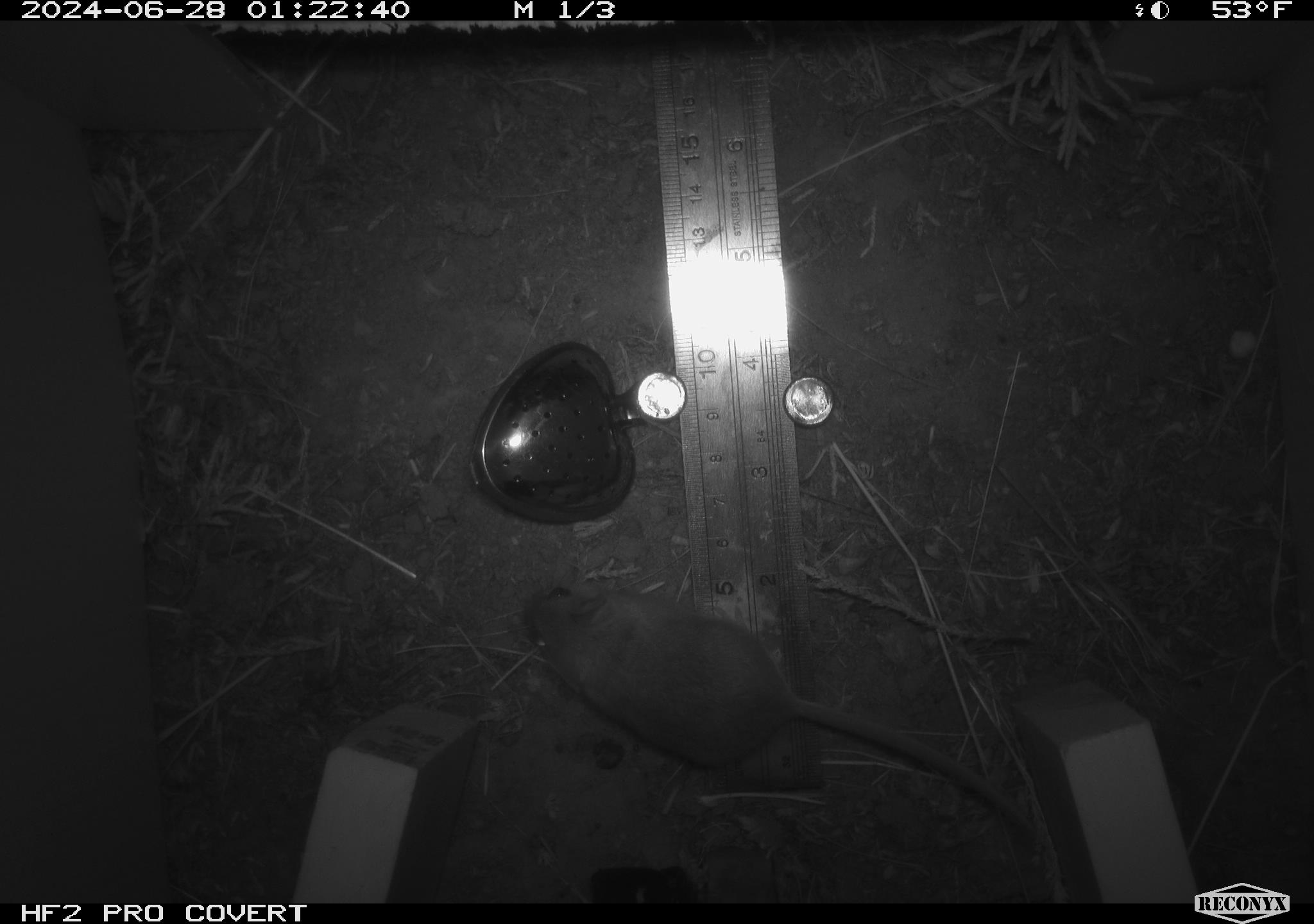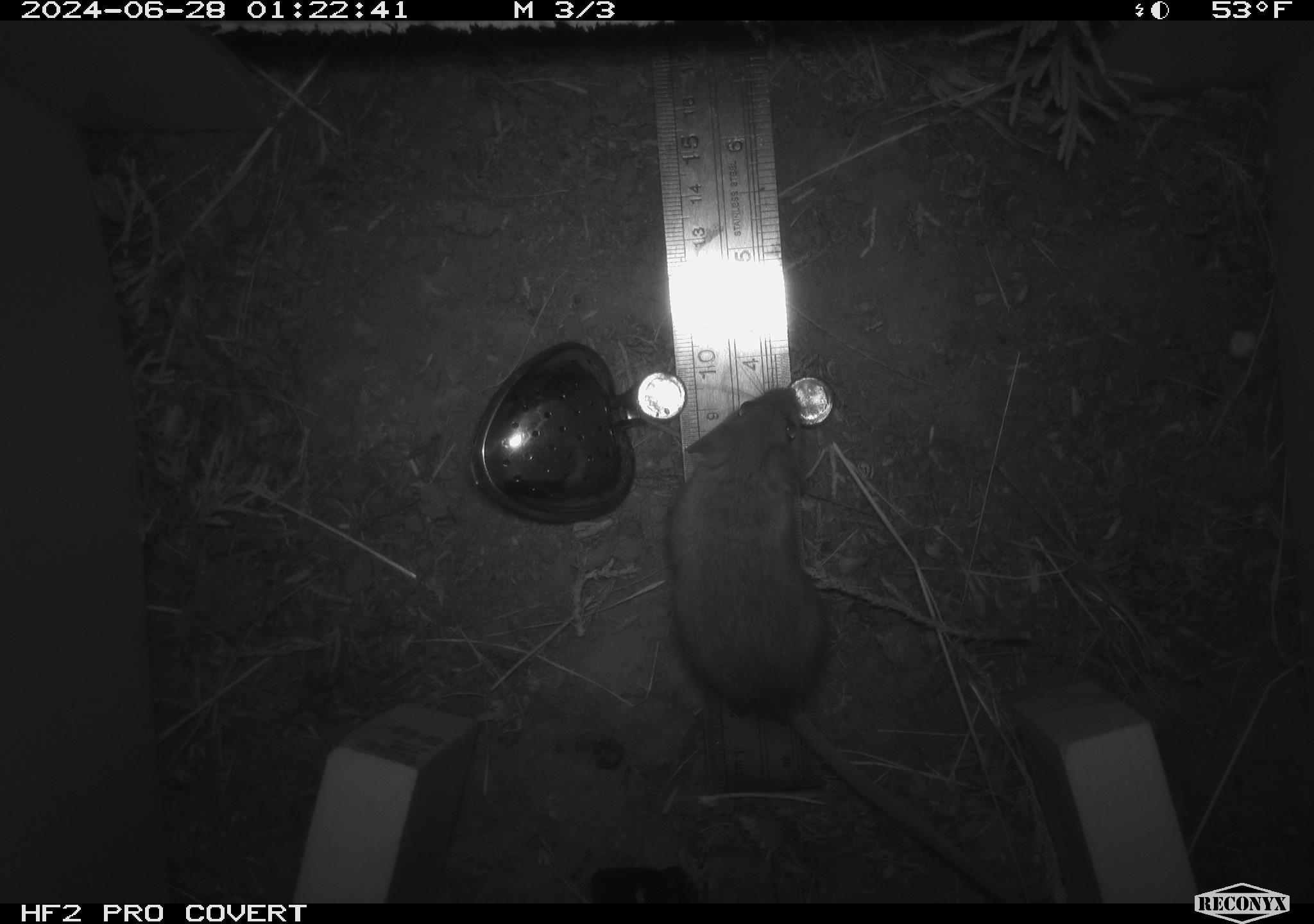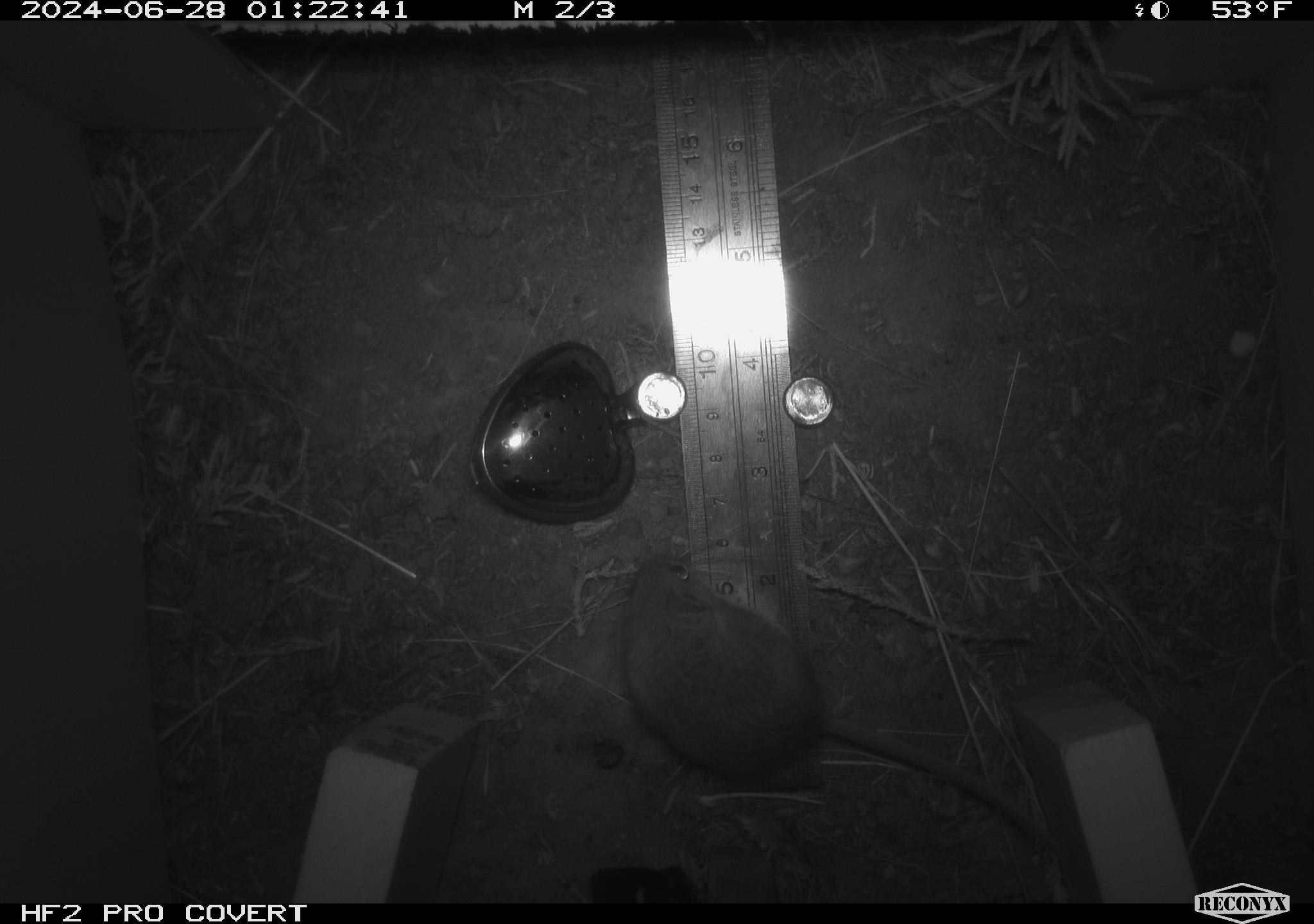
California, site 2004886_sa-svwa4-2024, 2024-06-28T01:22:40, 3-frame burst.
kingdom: Animalia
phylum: Chordata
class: Mammalia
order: Rodentia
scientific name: Rodentia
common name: mouse species